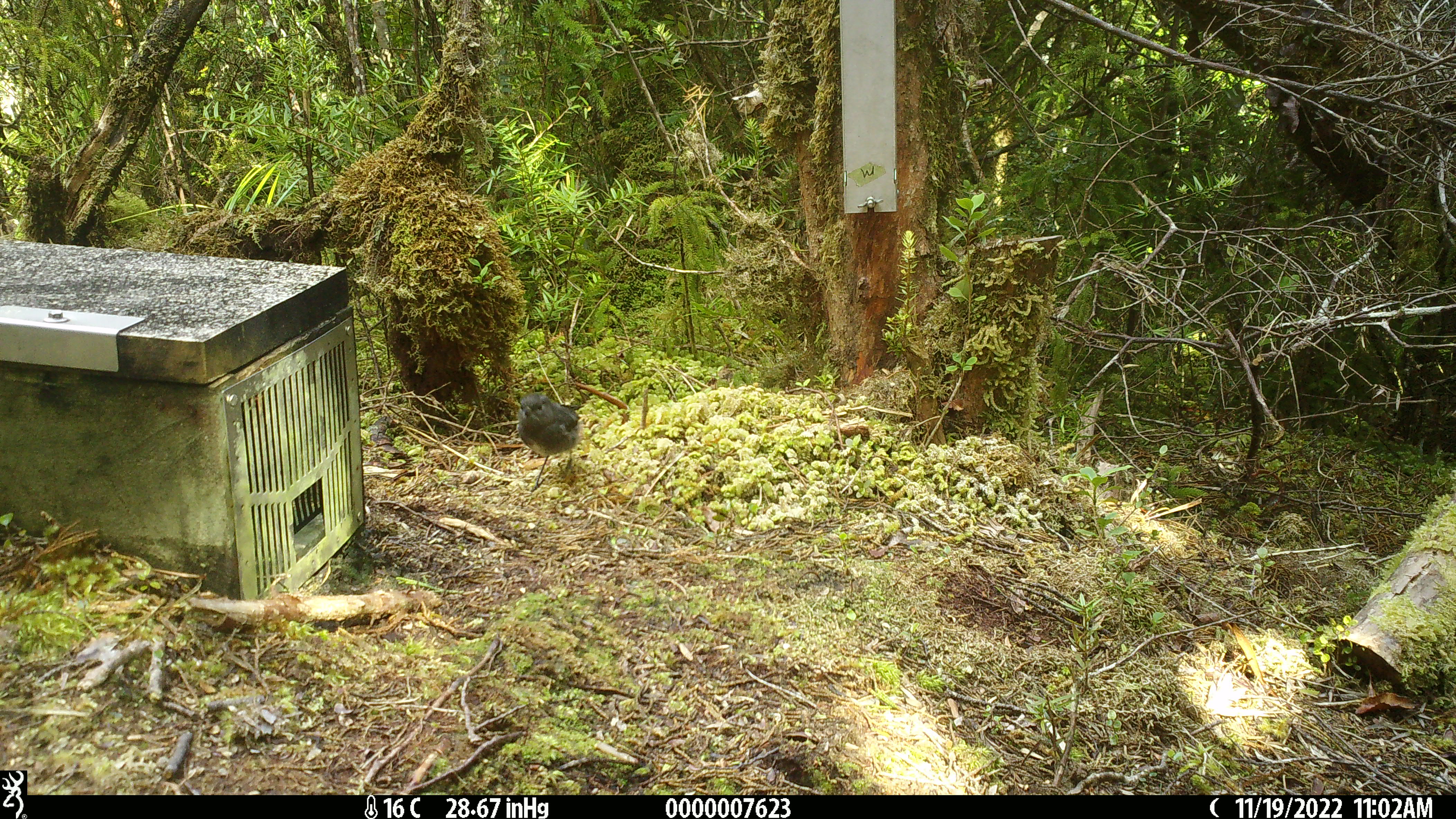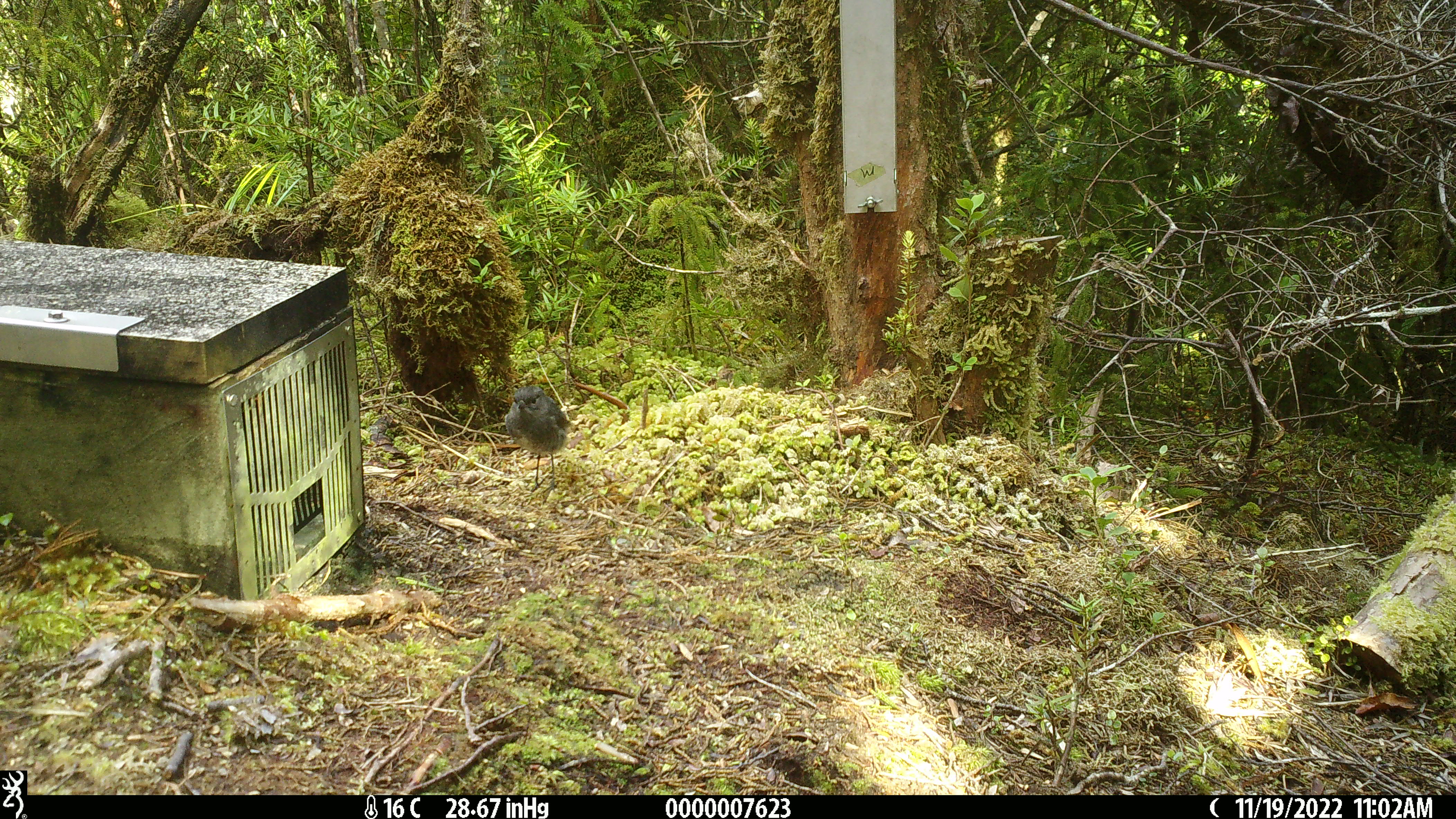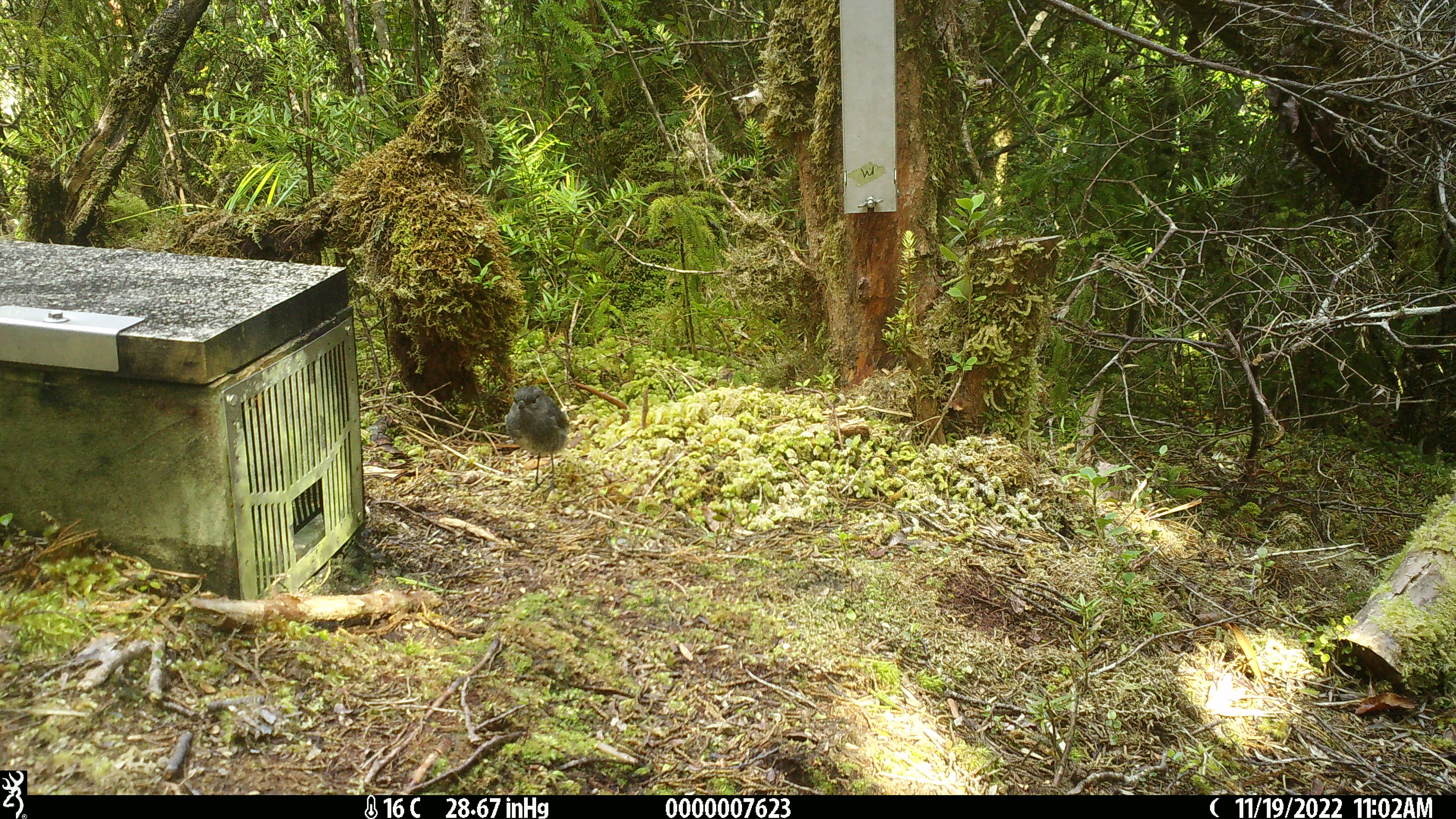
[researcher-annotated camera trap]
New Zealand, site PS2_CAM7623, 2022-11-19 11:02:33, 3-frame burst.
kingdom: Animalia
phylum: Chordata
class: Aves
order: Passeriformes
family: Petroicidae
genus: Petroica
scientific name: Petroica australis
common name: new zealand robin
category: robin